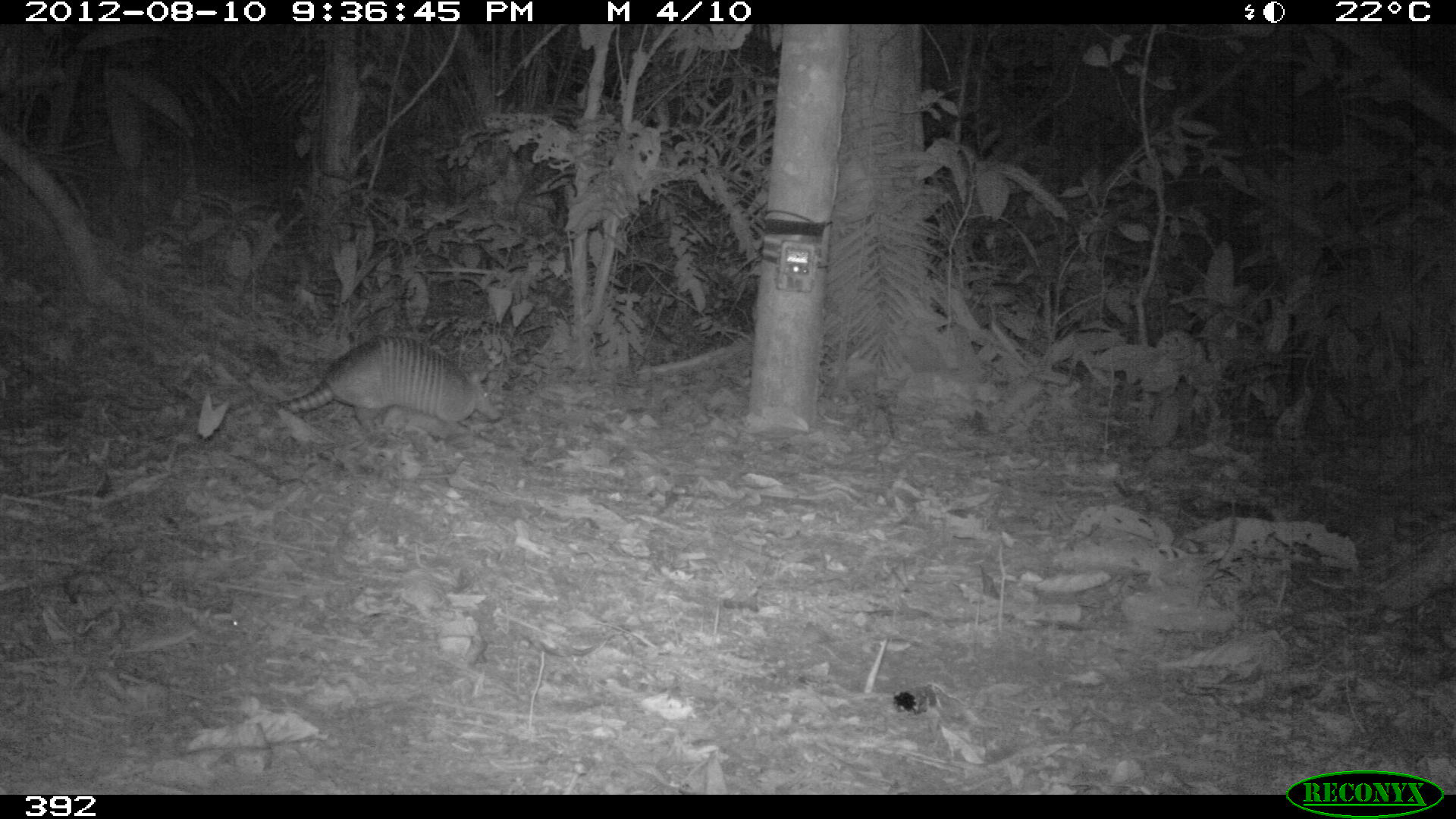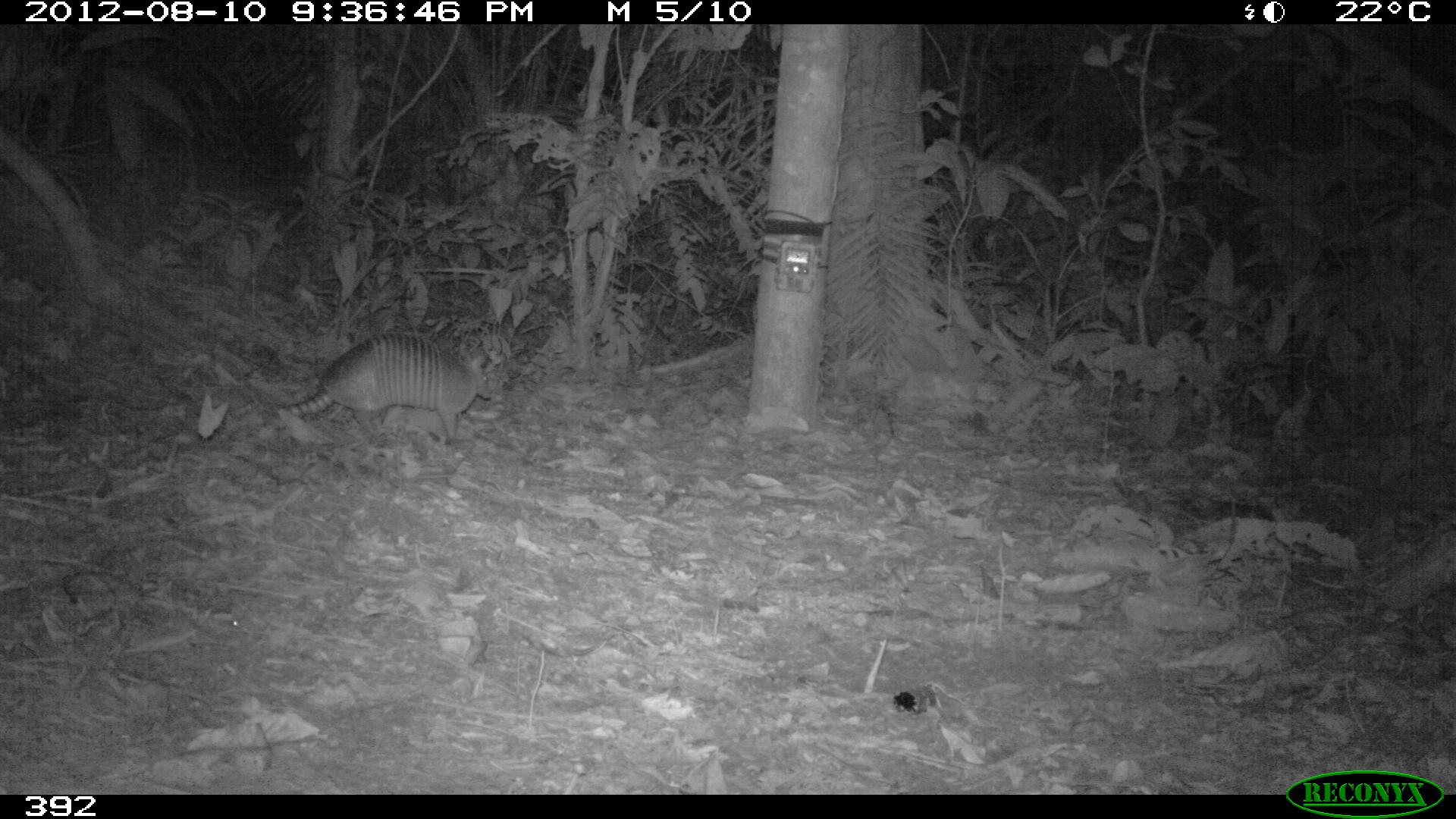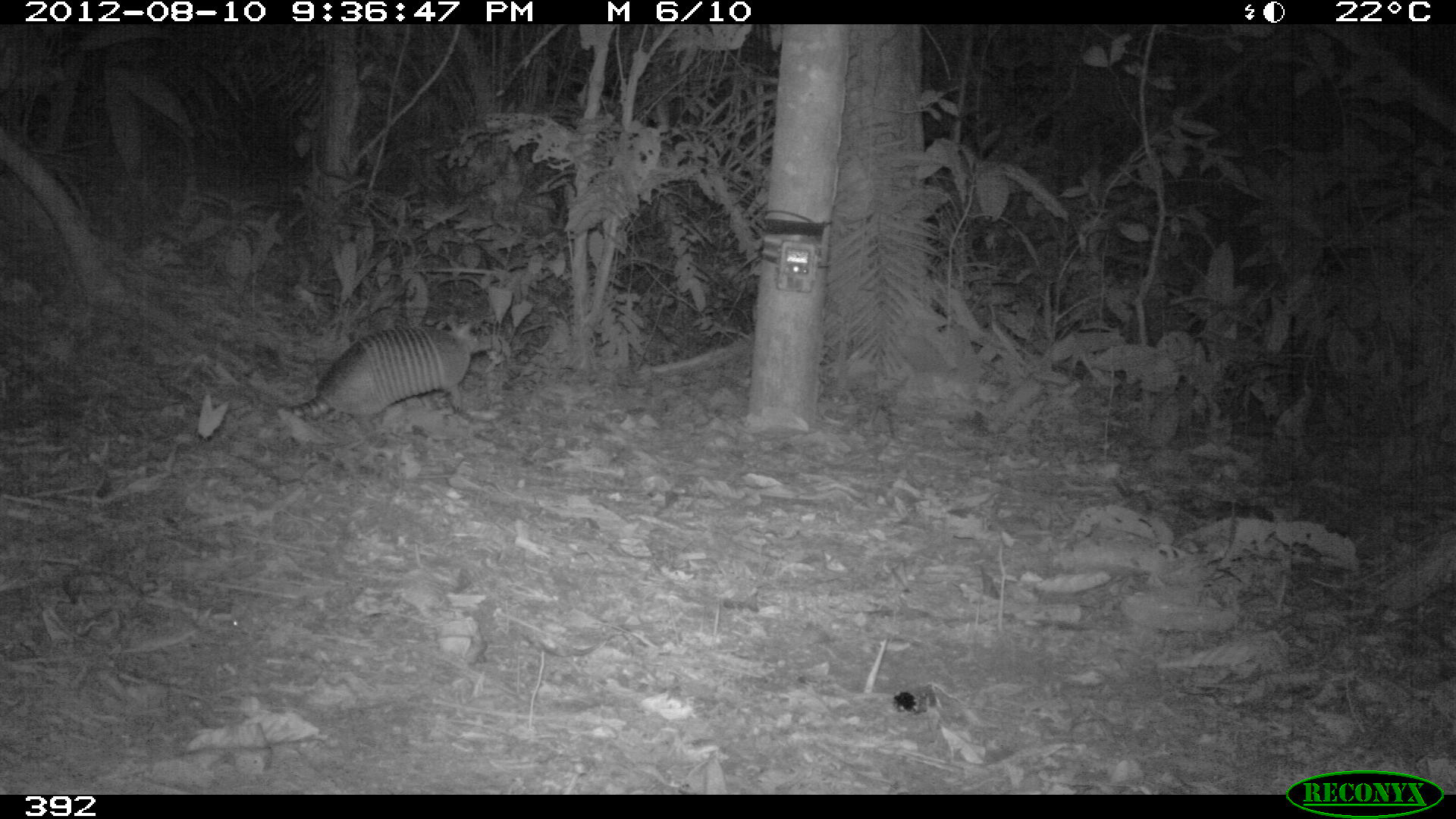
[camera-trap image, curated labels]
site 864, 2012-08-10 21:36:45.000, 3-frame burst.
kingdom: Animalia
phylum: Chordata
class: Mammalia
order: Cingulata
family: Dasypodidae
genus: Dasypus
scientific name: Dasypus novemcinctus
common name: nine-banded armadillo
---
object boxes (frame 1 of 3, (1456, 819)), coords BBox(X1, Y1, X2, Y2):
dasypus novemcinctus: BBox(273, 334, 500, 430)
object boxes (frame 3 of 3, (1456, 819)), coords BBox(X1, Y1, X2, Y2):
dasypus novemcinctus: BBox(278, 313, 490, 431)